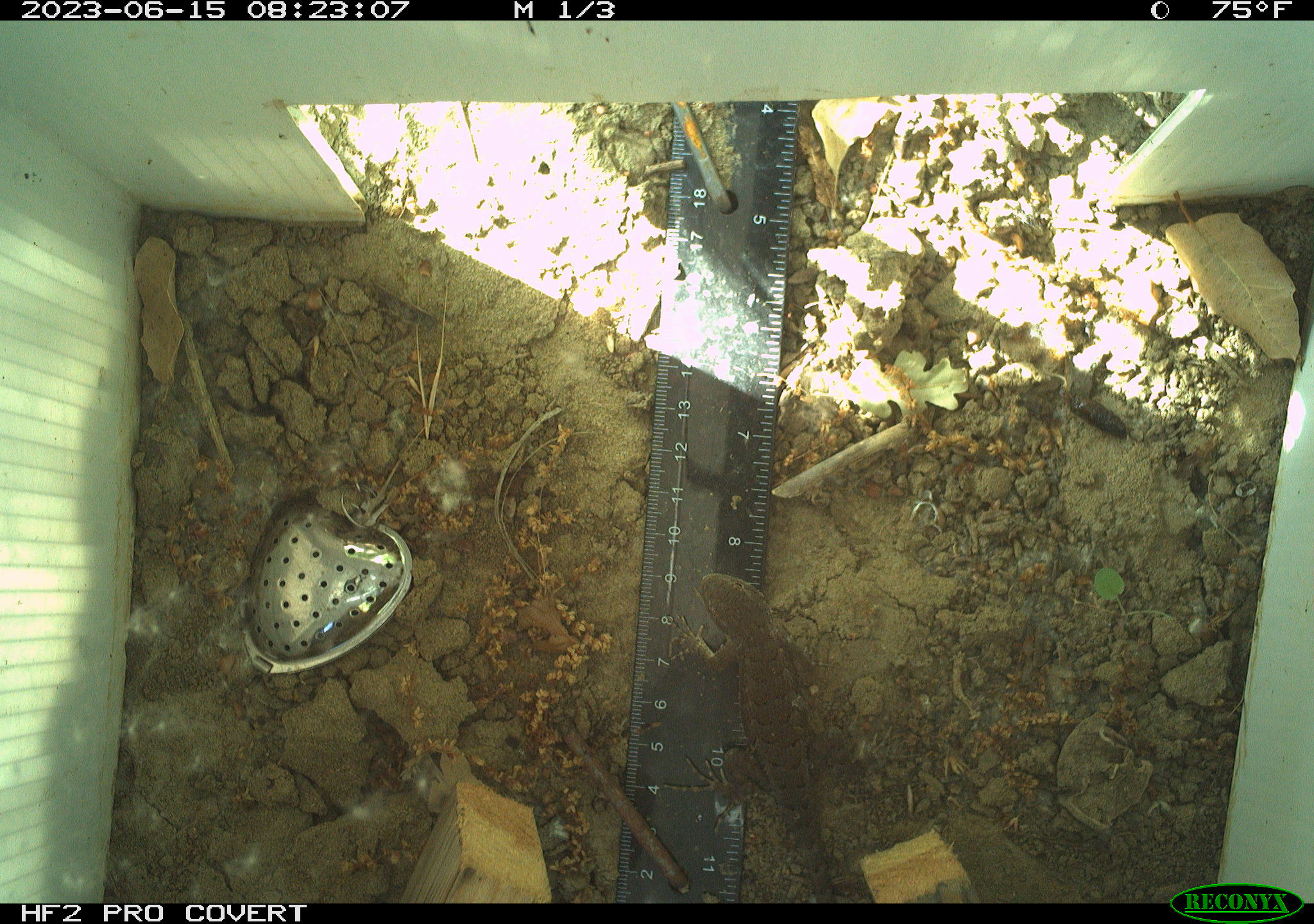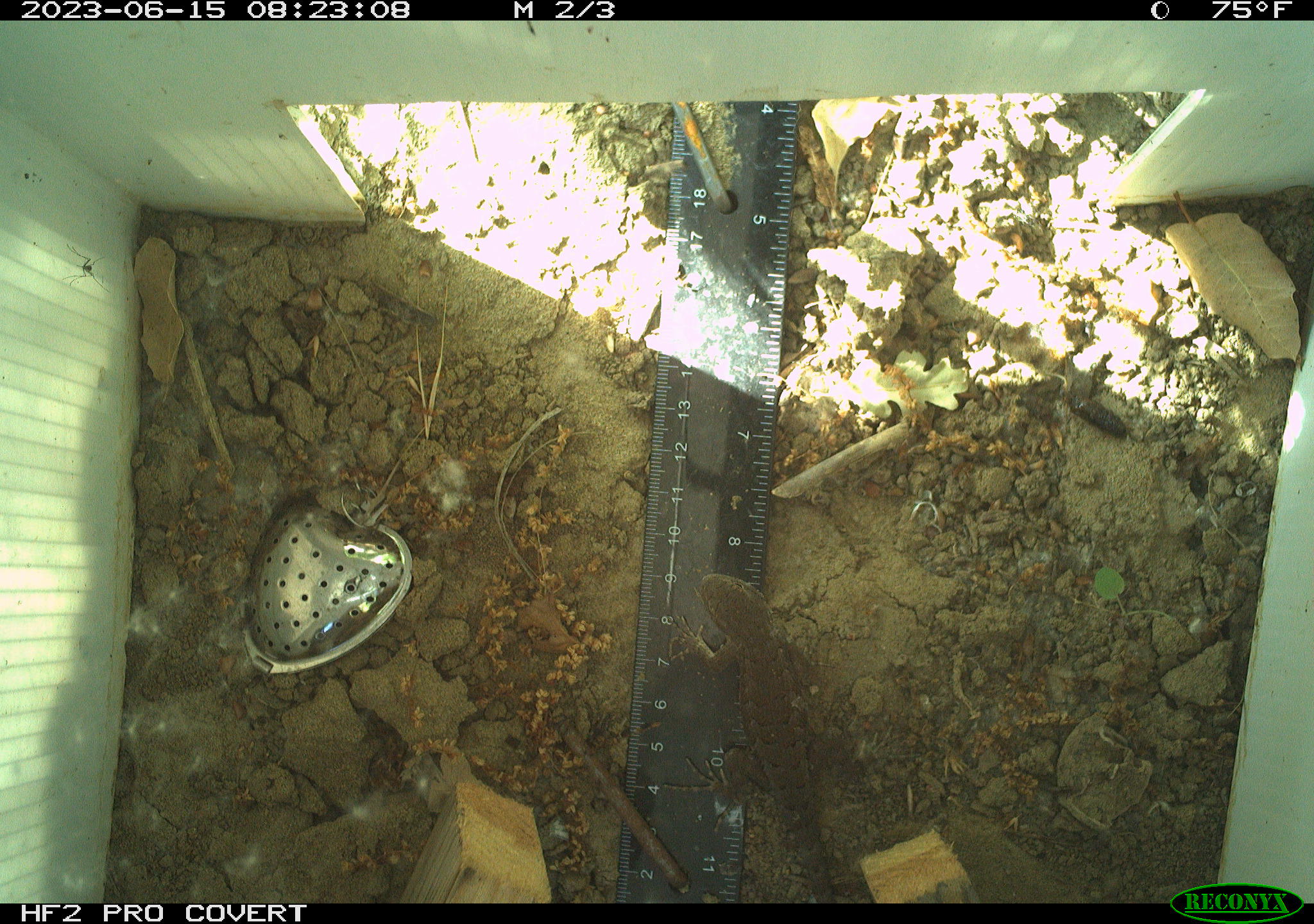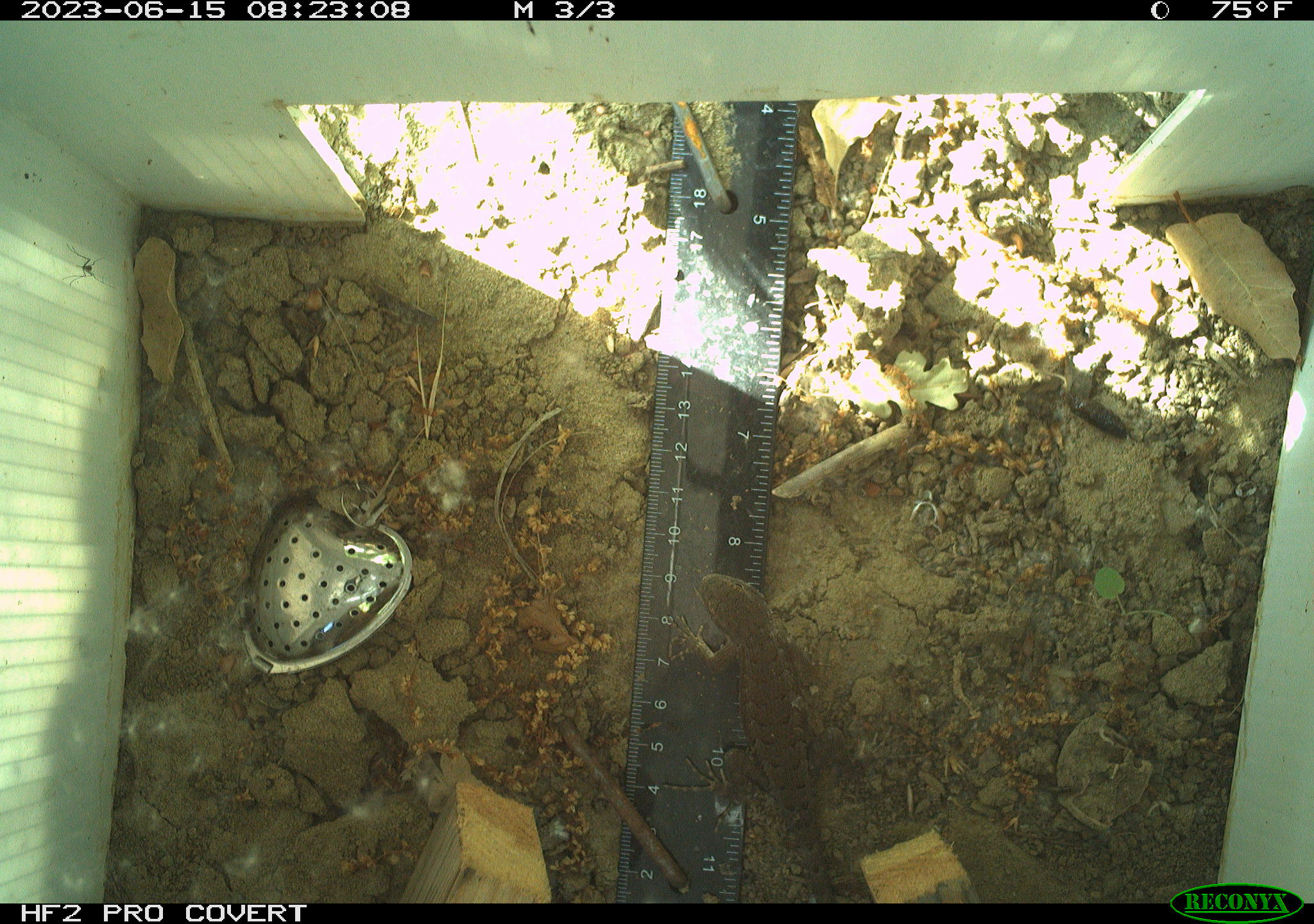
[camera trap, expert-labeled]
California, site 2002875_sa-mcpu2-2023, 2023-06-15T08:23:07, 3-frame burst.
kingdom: Animalia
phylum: Chordata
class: Reptilia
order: Squamata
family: Phrynosomatidae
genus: Sceloporus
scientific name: Sceloporus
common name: spiny lizards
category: sceloporus species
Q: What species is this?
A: Sceloporus species (spiny lizards) (Sceloporus).